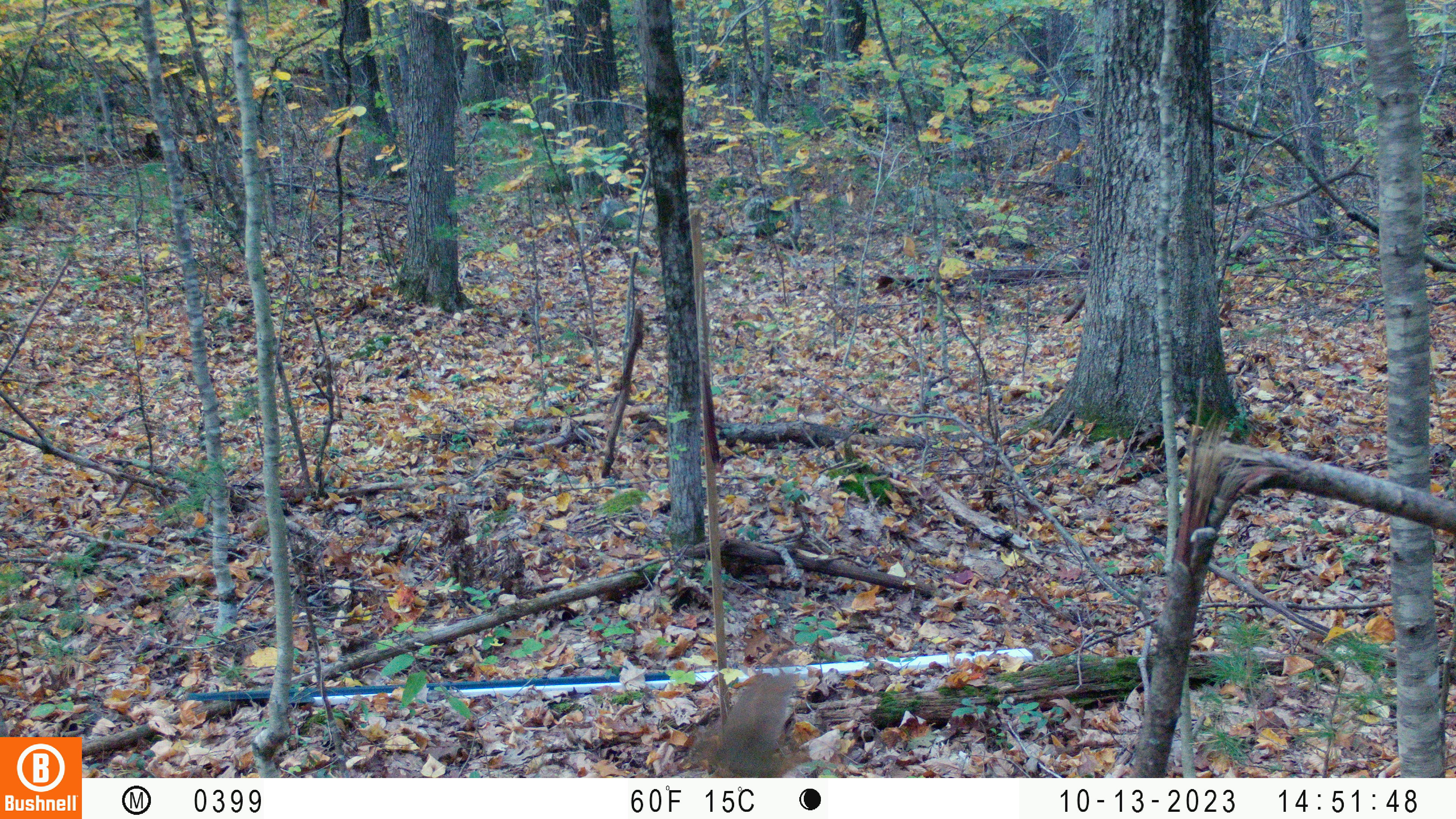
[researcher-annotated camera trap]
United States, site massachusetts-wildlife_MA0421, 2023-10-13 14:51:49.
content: unidentified animal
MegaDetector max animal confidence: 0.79